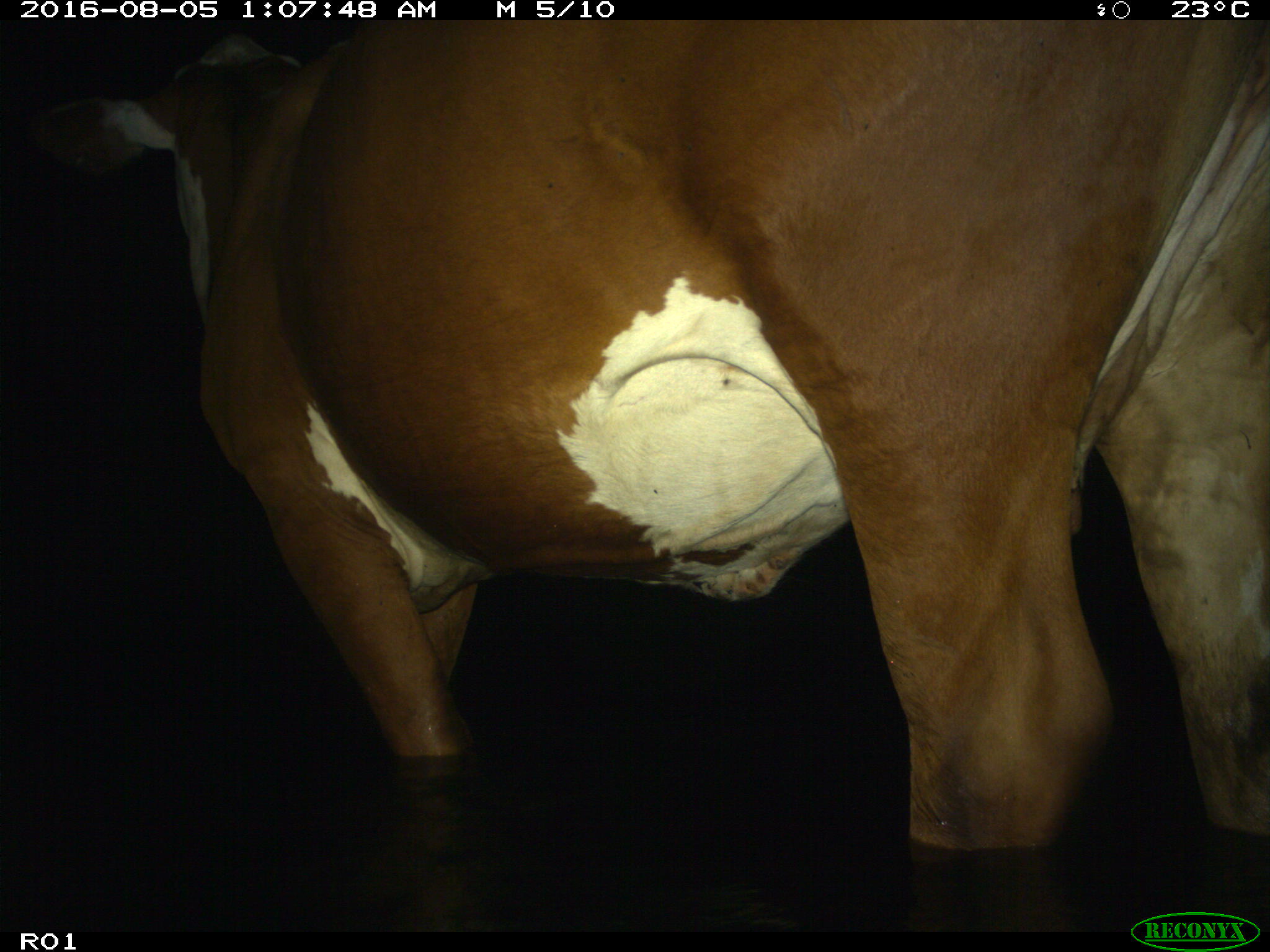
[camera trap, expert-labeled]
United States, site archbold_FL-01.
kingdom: Animalia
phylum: Chordata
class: Mammalia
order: Artiodactyla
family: Bovidae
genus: Bos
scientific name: Bos taurus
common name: domestic cow